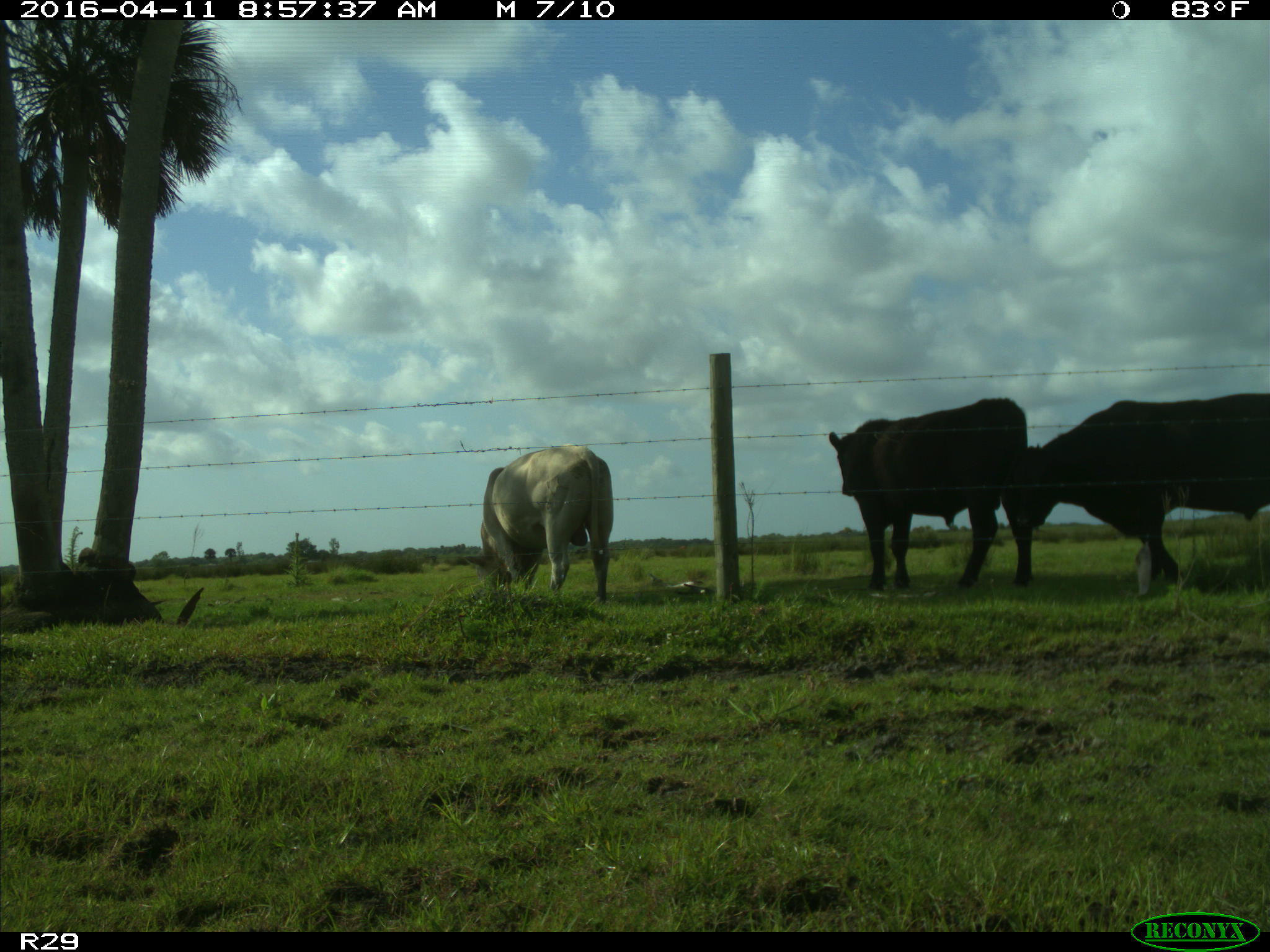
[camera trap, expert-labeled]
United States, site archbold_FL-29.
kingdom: Animalia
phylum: Chordata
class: Mammalia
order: Artiodactyla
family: Bovidae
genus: Bos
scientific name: Bos taurus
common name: domestic cow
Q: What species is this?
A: Bos taurus (domestic cow).